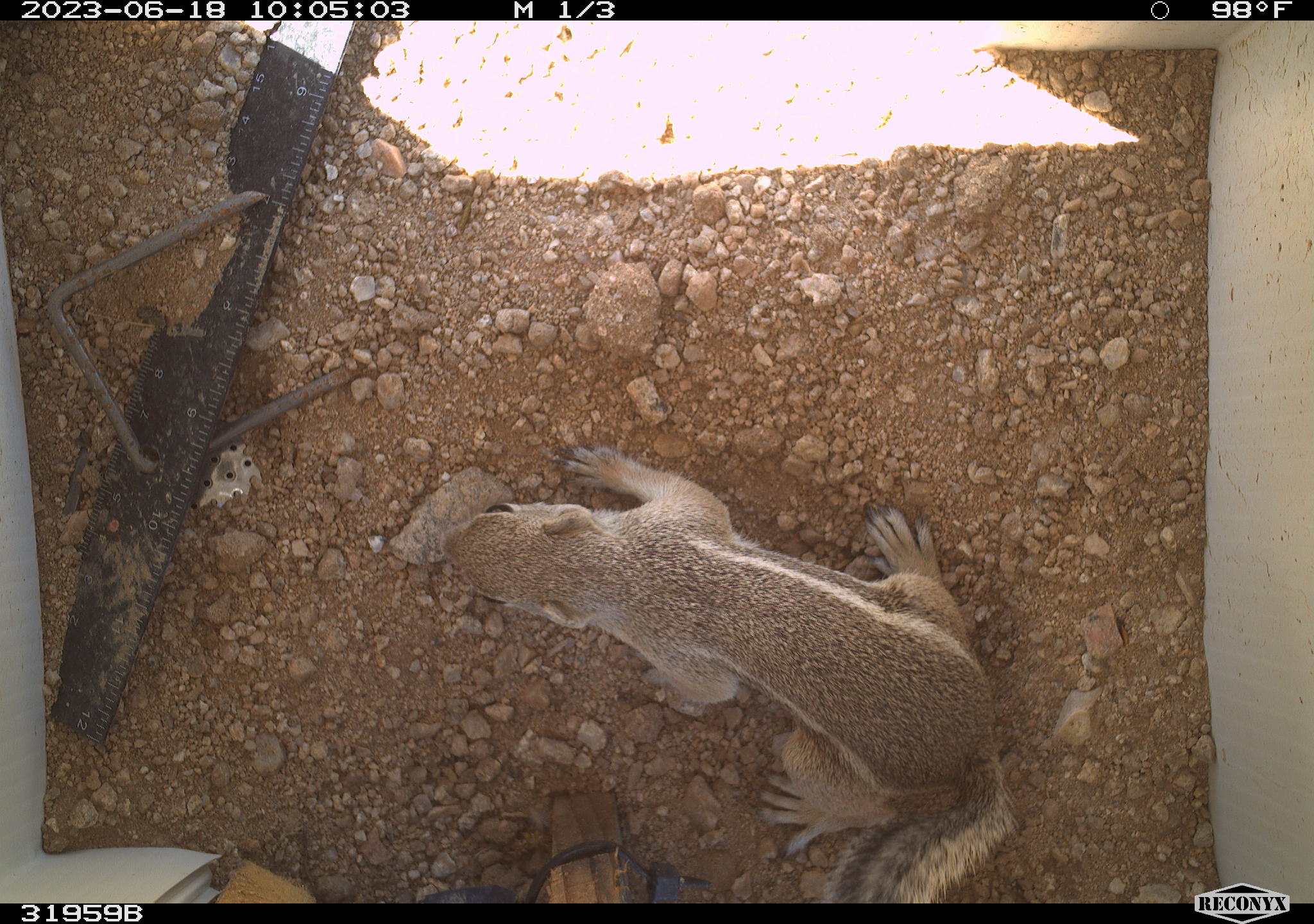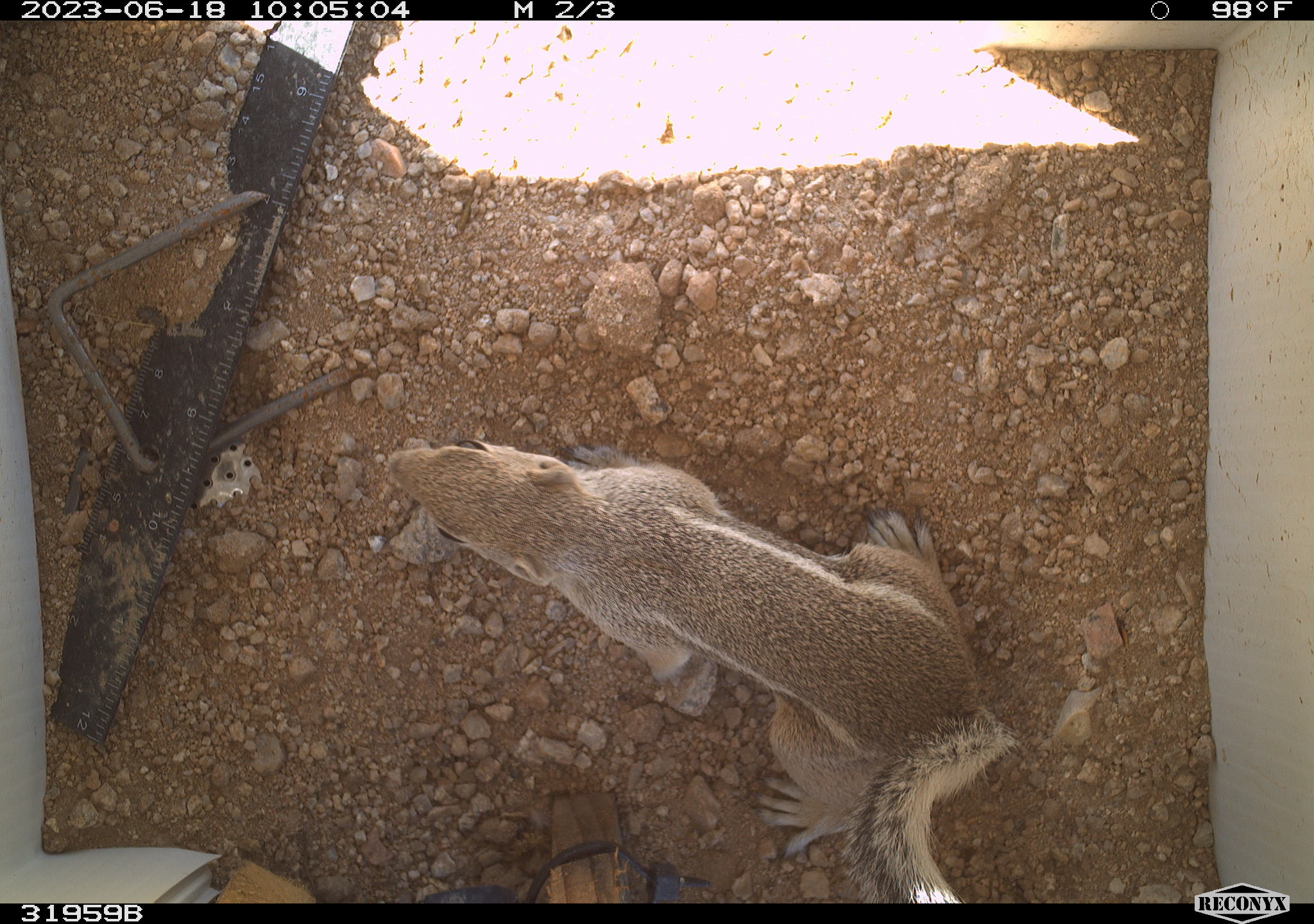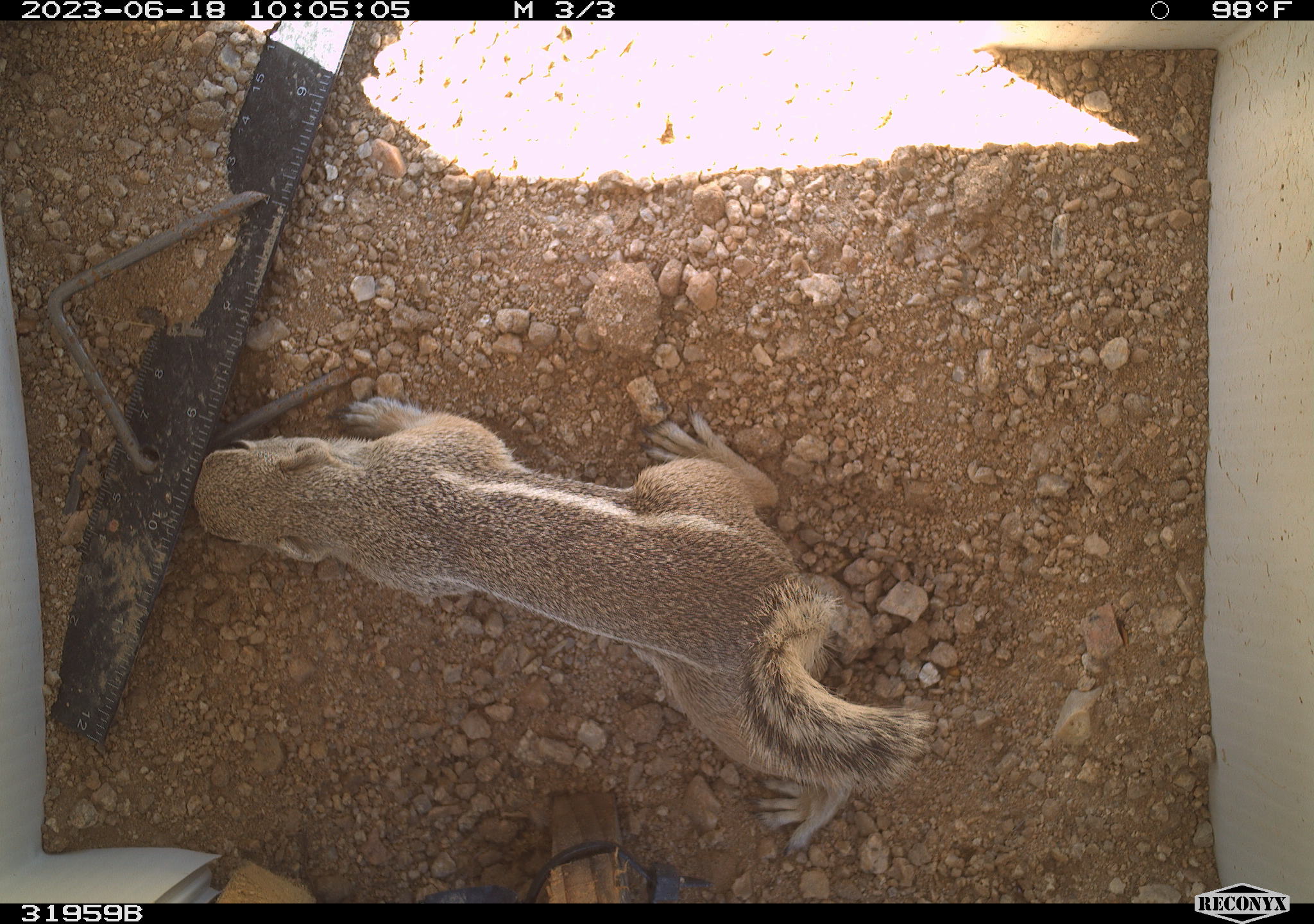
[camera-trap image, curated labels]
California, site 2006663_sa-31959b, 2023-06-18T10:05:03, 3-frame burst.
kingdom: Animalia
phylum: Chordata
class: Mammalia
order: Rodentia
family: Sciuridae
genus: Ammospermophilus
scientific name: Ammospermophilus leucurus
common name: white-tailed antelope squirrel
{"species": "white-tailed antelope squirrel (Ammospermophilus leucurus)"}